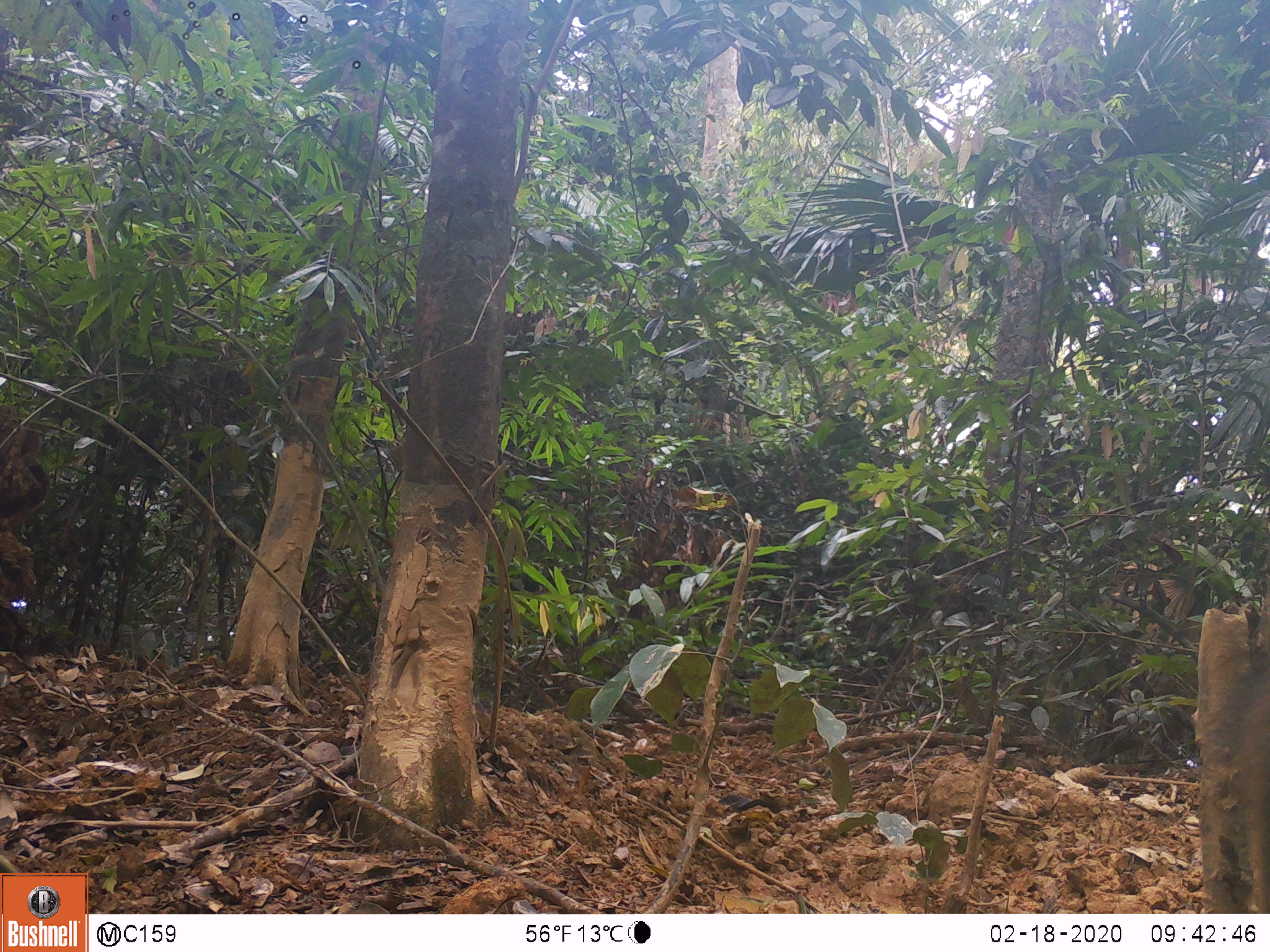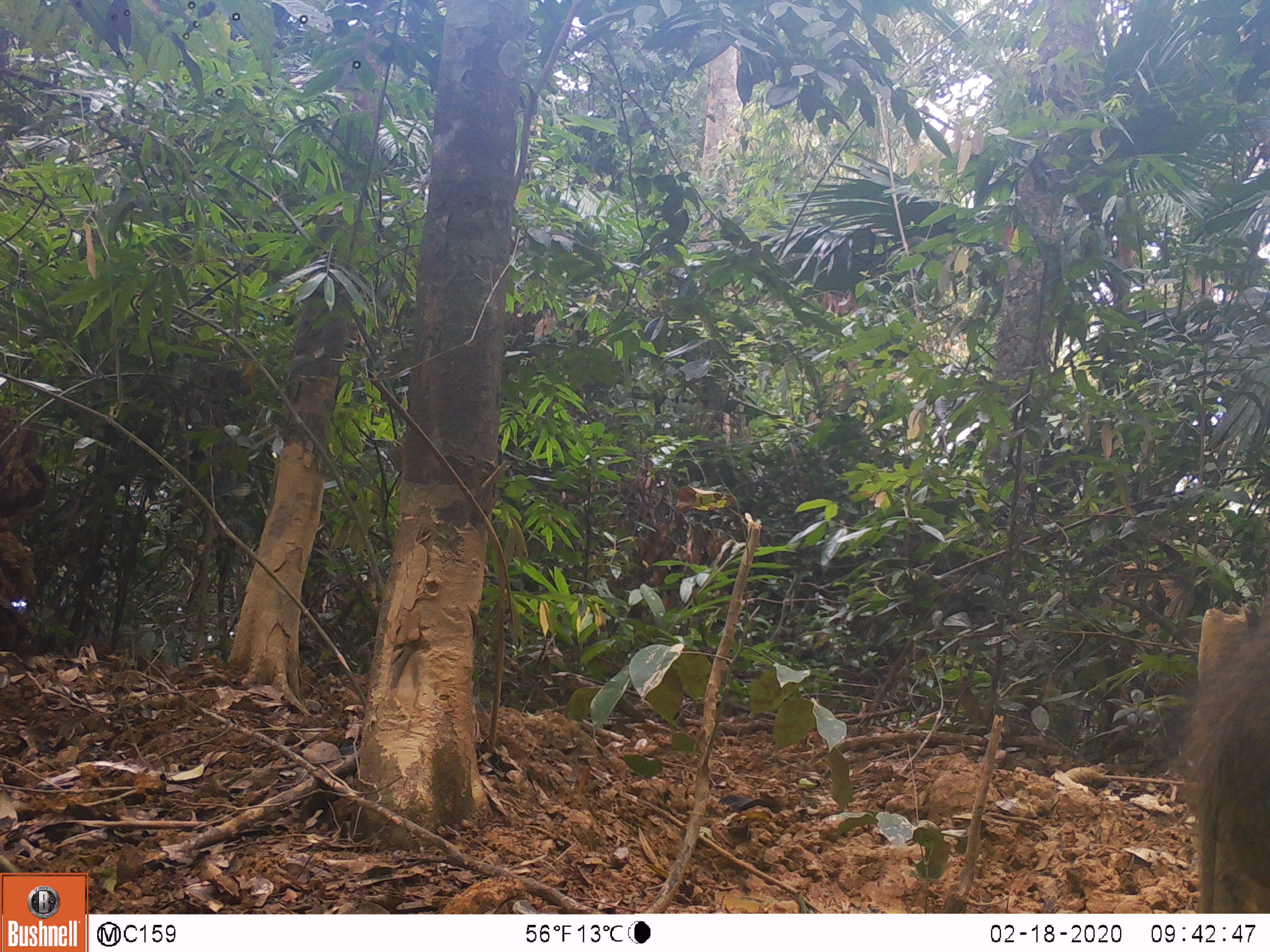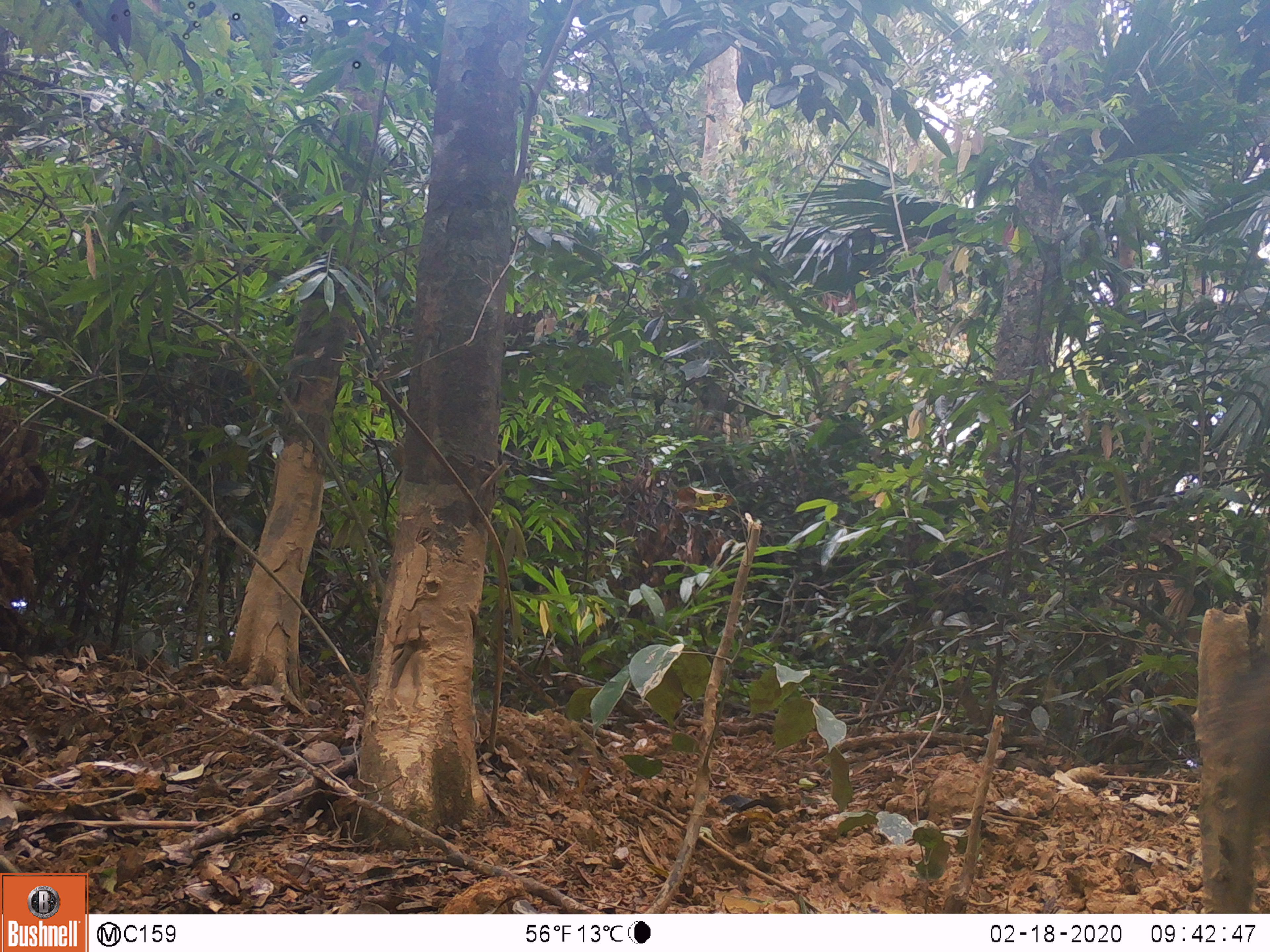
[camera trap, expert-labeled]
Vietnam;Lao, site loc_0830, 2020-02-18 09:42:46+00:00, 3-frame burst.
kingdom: Animalia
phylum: Chordata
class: Mammalia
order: Artiodactyla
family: Suidae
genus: Sus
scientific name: Sus scrofa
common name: eurasian wild pig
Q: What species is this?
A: Eurasian wild pig (Sus scrofa).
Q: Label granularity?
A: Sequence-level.